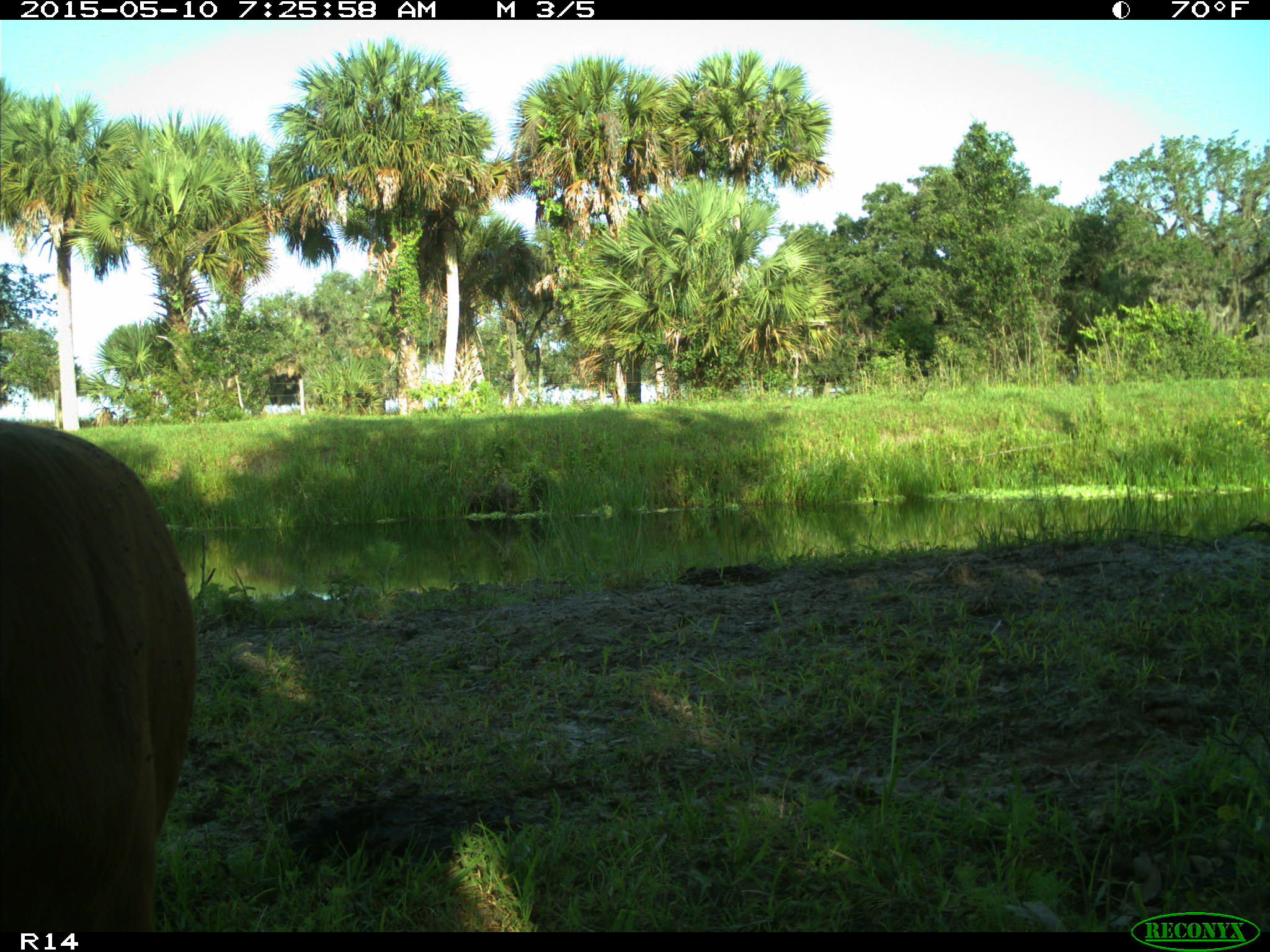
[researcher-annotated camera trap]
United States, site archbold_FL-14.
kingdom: Animalia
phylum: Chordata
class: Mammalia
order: Artiodactyla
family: Bovidae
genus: Bos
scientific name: Bos taurus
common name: domestic cow